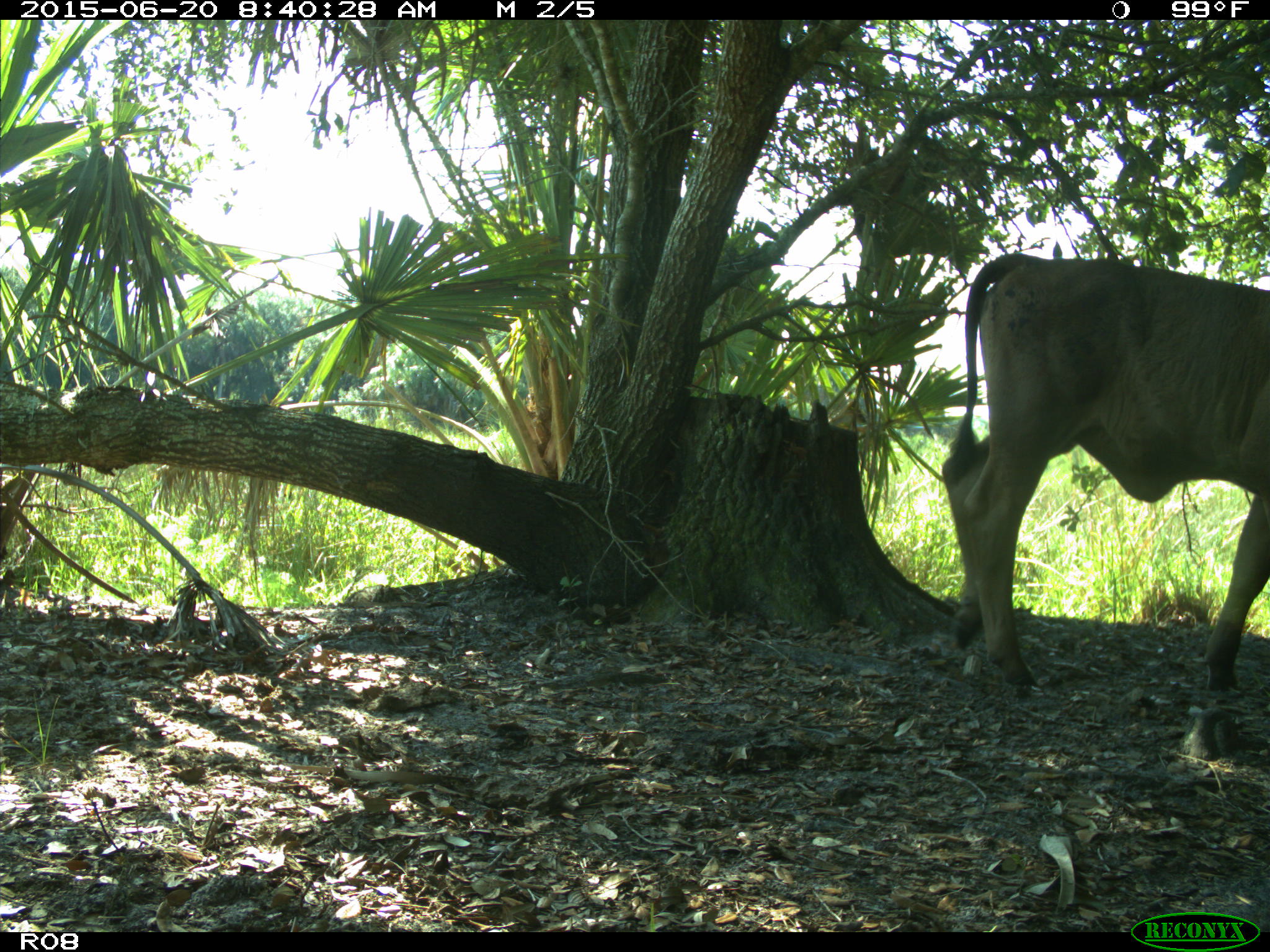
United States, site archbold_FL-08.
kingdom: Animalia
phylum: Chordata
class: Mammalia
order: Artiodactyla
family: Bovidae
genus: Bos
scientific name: Bos taurus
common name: domestic cow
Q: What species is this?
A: Bos taurus (domestic cow).